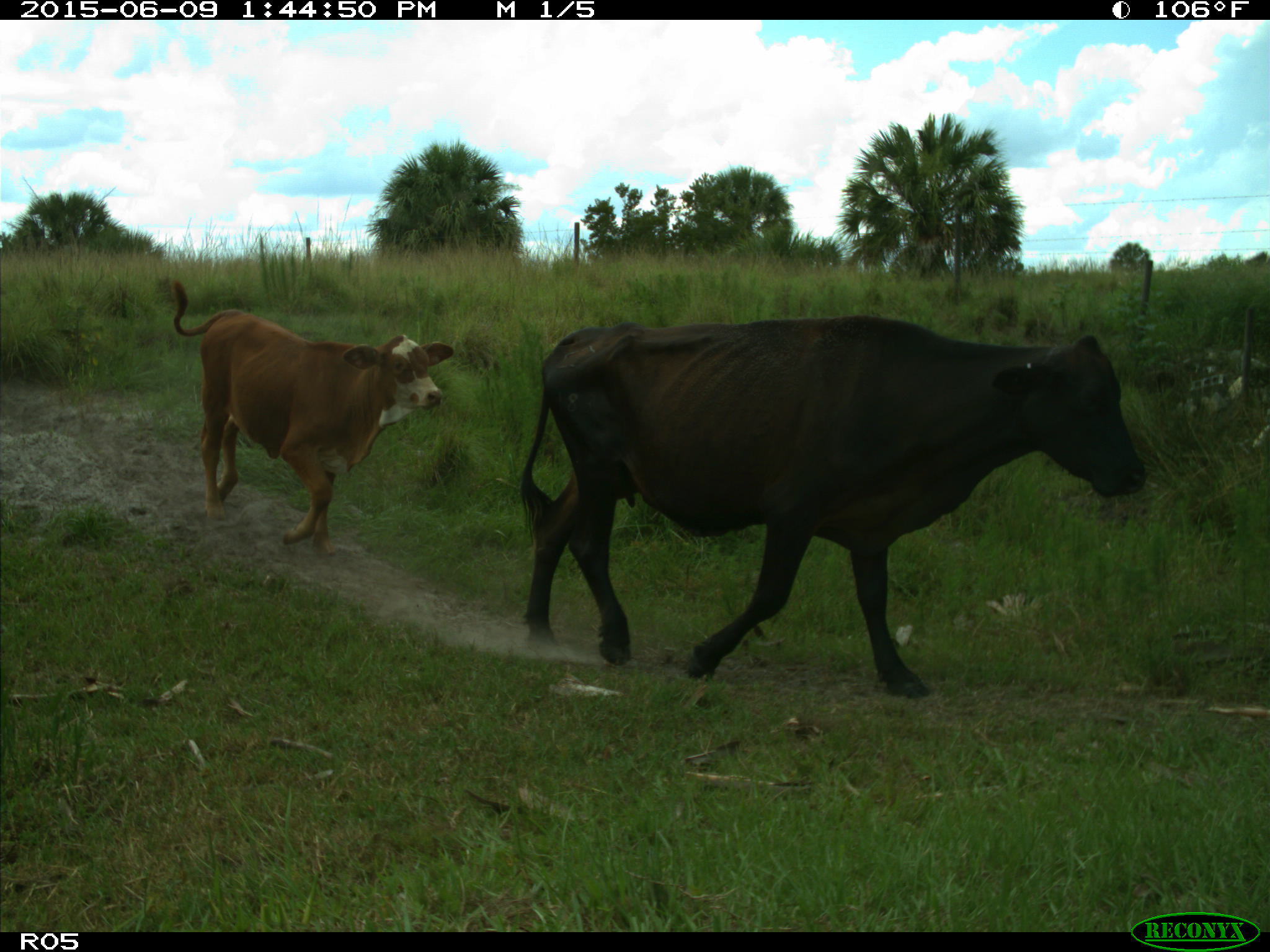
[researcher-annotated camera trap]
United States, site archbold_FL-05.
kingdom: Animalia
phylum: Chordata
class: Mammalia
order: Artiodactyla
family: Bovidae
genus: Bos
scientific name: Bos taurus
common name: domestic cow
Bos taurus (domestic cow).